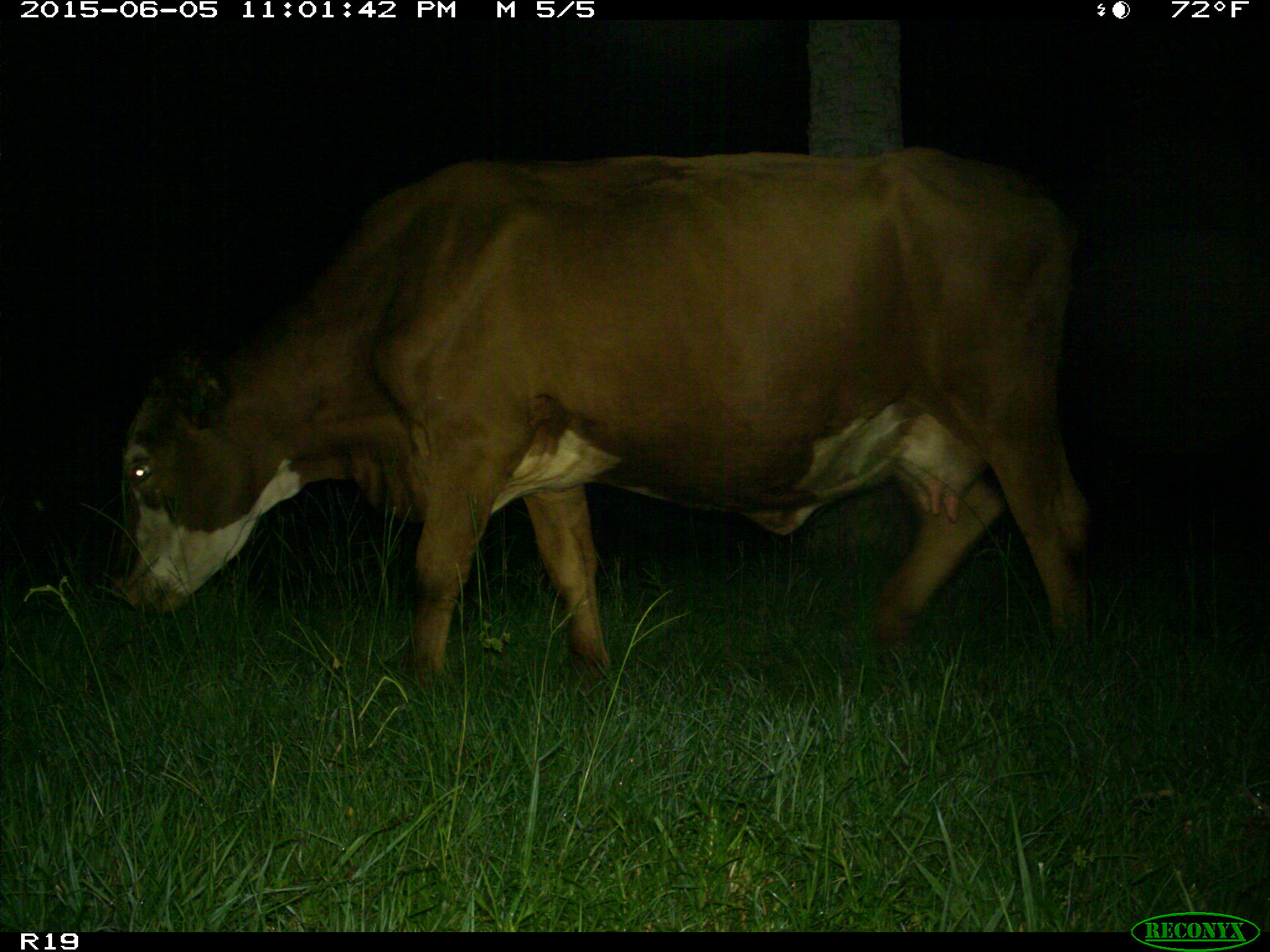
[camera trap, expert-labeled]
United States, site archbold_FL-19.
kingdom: Animalia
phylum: Chordata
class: Mammalia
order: Artiodactyla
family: Bovidae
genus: Bos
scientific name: Bos taurus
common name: domestic cow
Bos taurus (domestic cow).